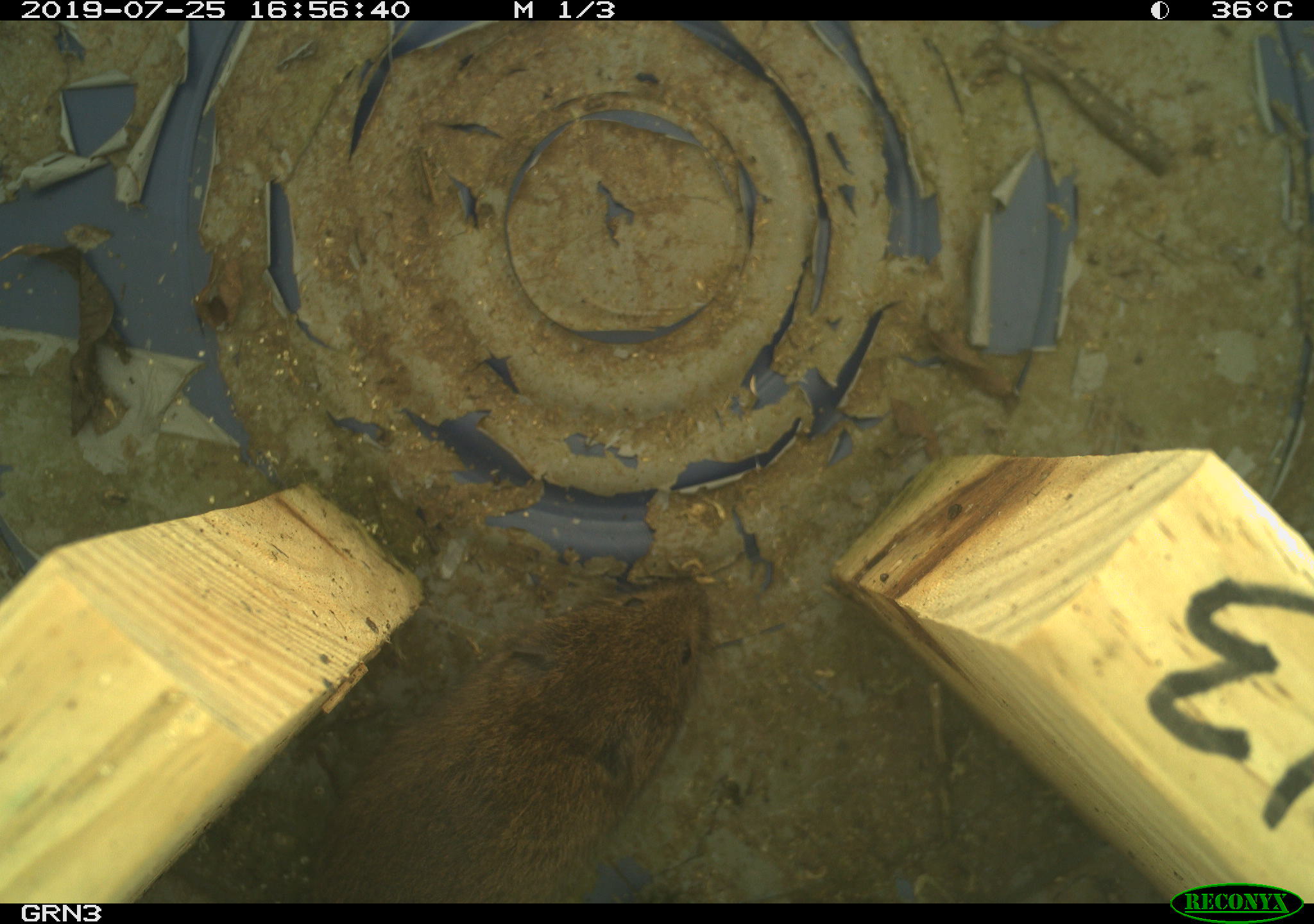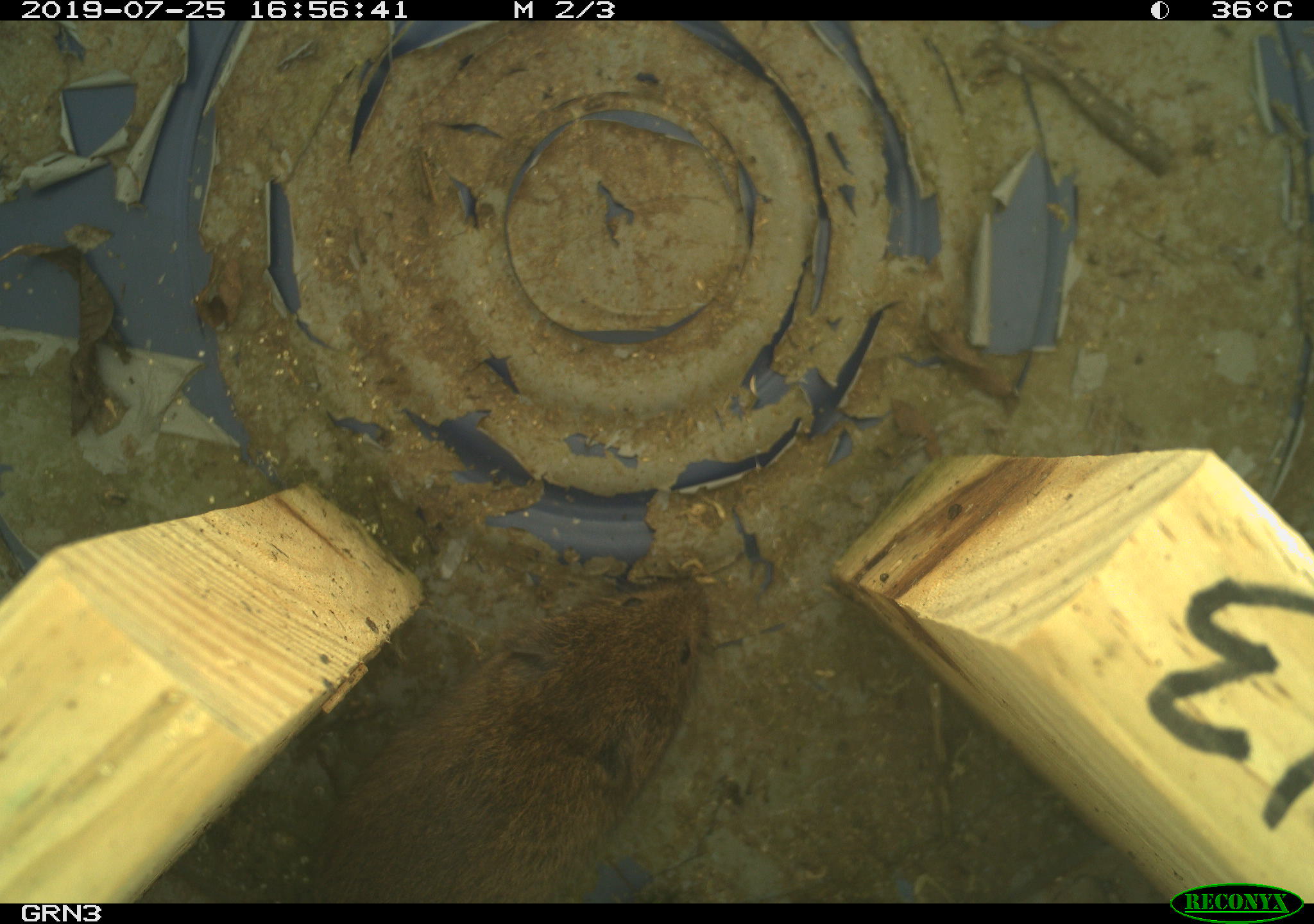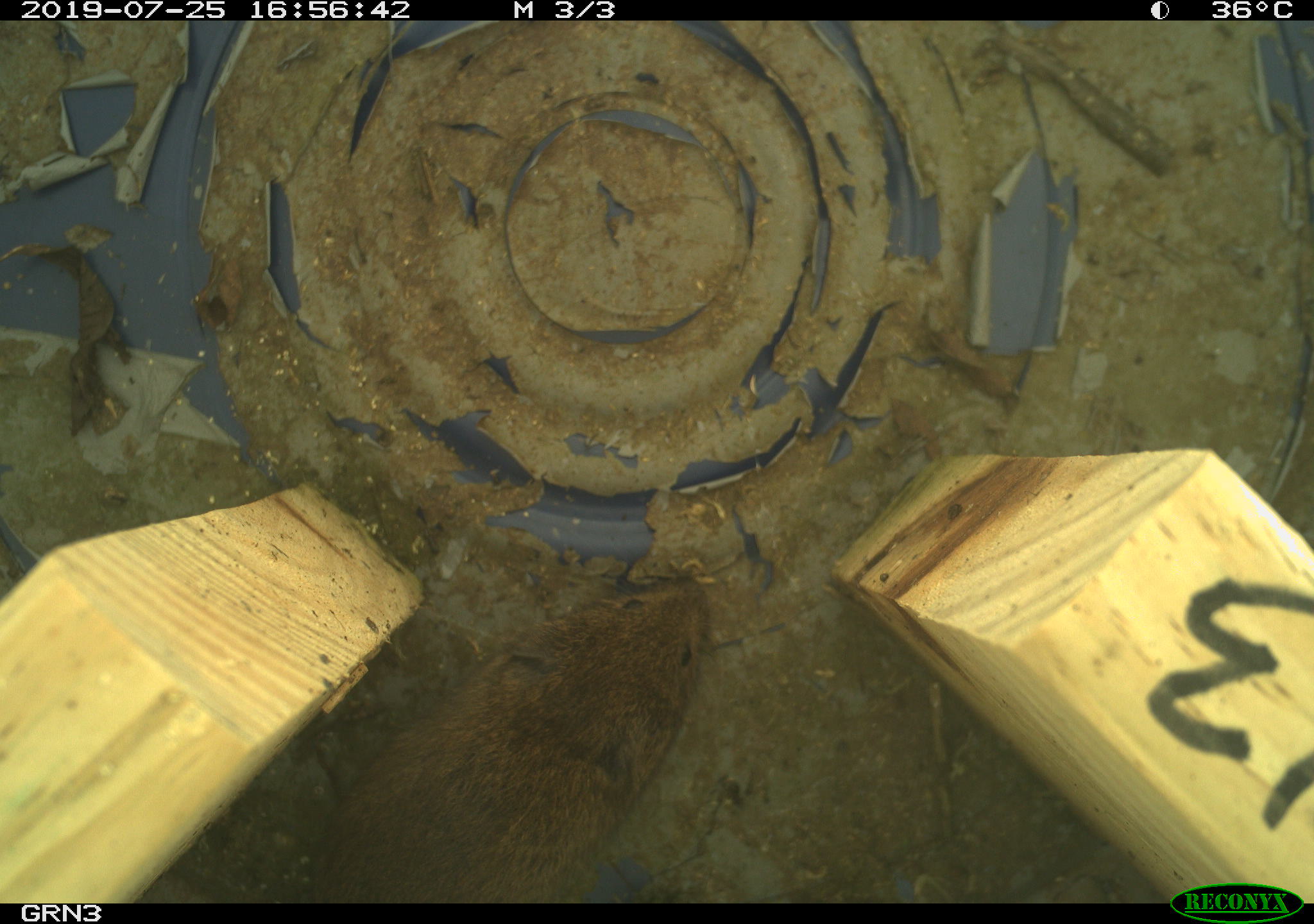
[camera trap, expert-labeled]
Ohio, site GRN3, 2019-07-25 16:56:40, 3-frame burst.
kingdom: Animalia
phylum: Chordata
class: Mammalia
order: Rodentia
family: Cricetidae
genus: Microtus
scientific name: Microtus pennsylvanicus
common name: meadow vole